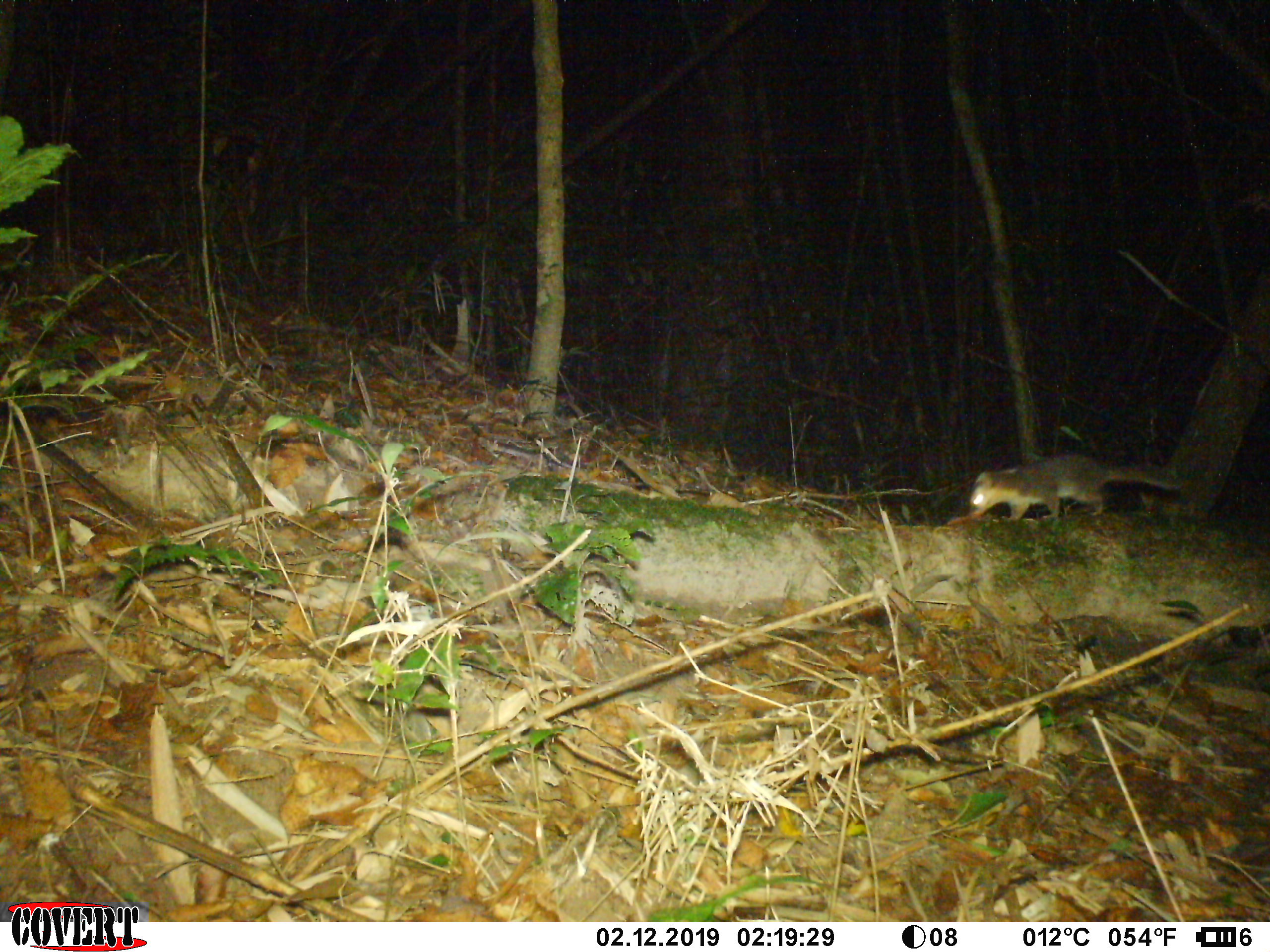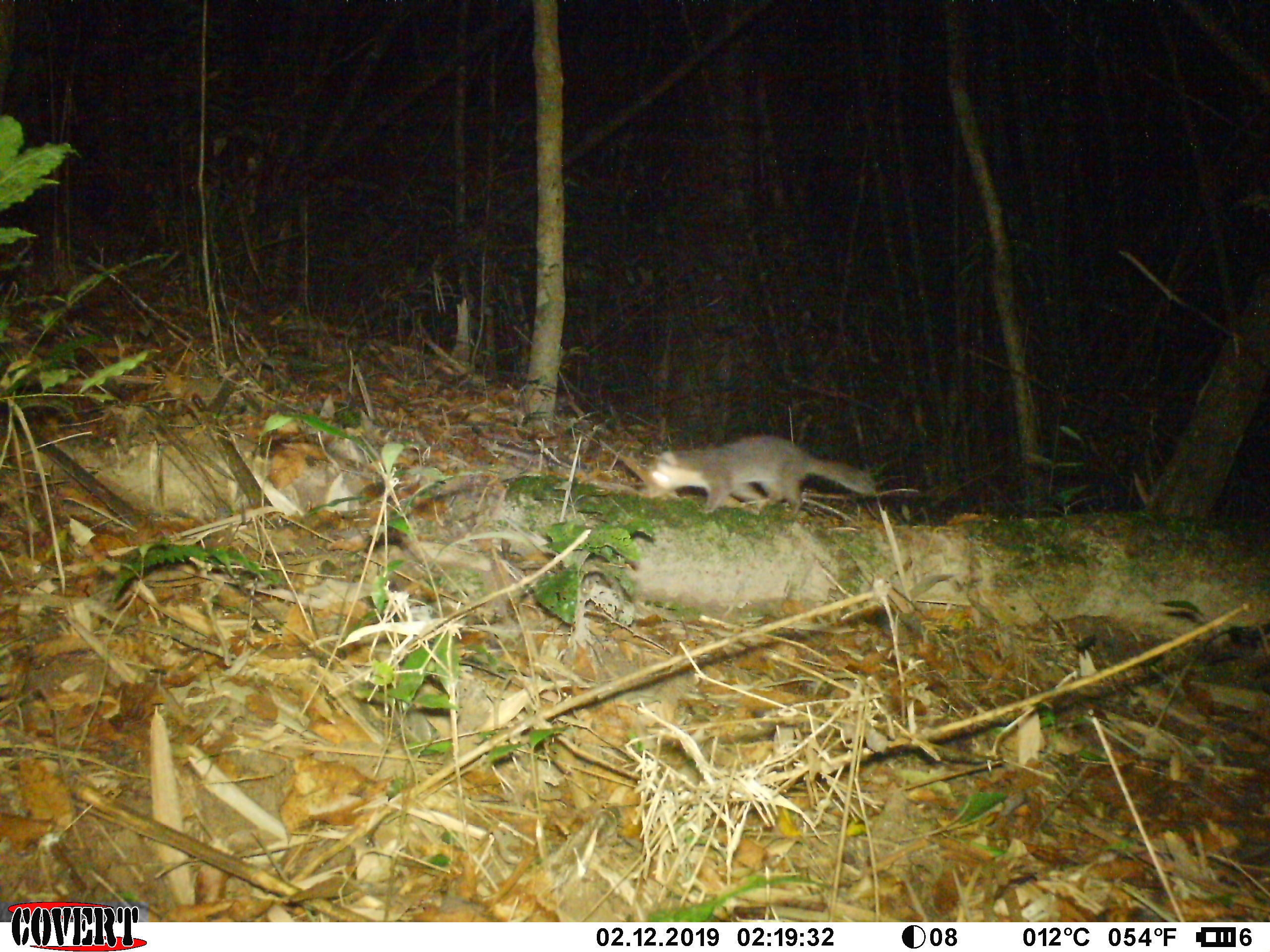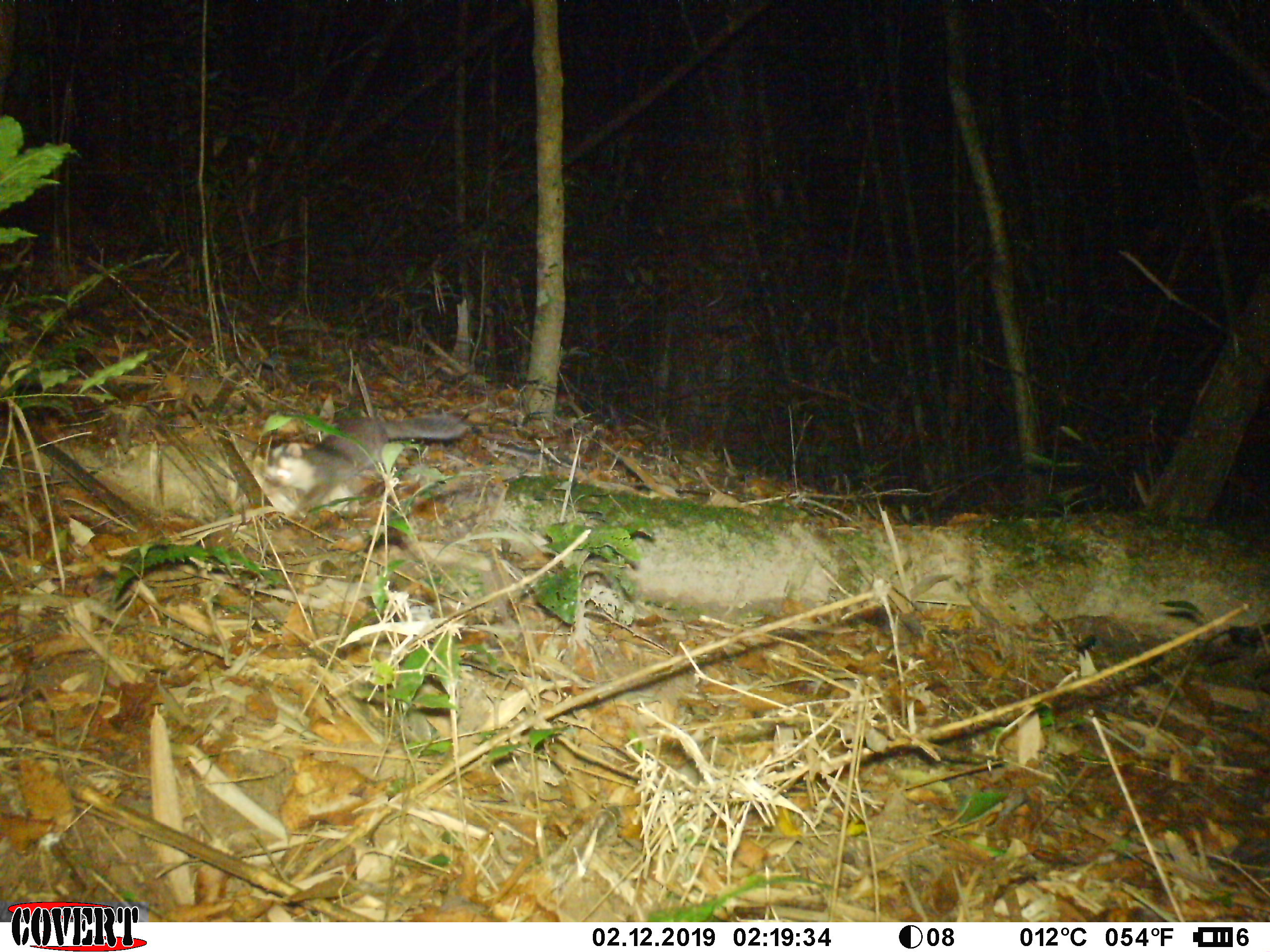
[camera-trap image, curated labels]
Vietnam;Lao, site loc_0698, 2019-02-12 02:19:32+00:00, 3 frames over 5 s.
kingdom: Animalia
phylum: Chordata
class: Mammalia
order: Carnivora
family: Mustelidae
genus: Melogale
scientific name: Melogale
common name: ferret badger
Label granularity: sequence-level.